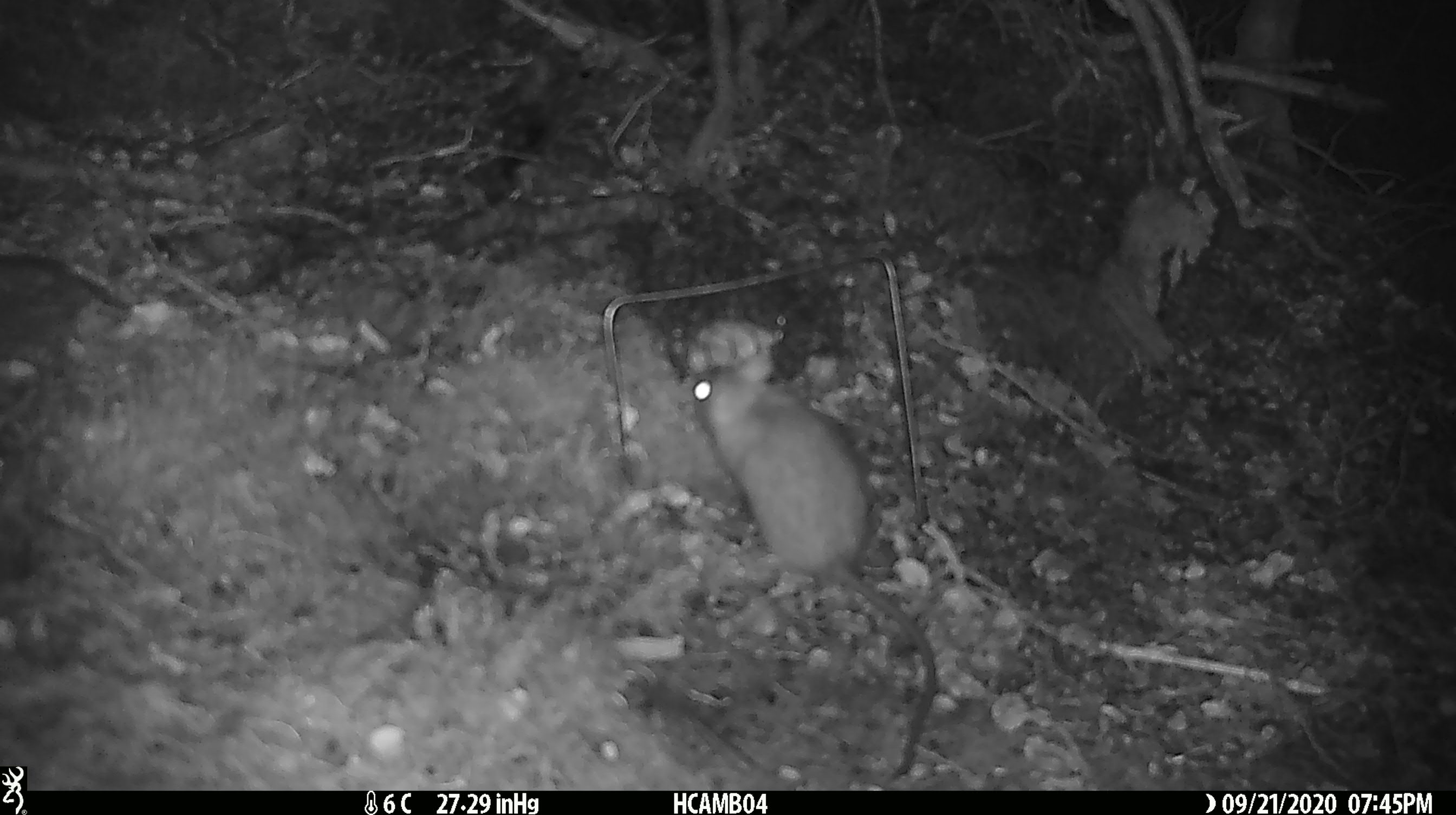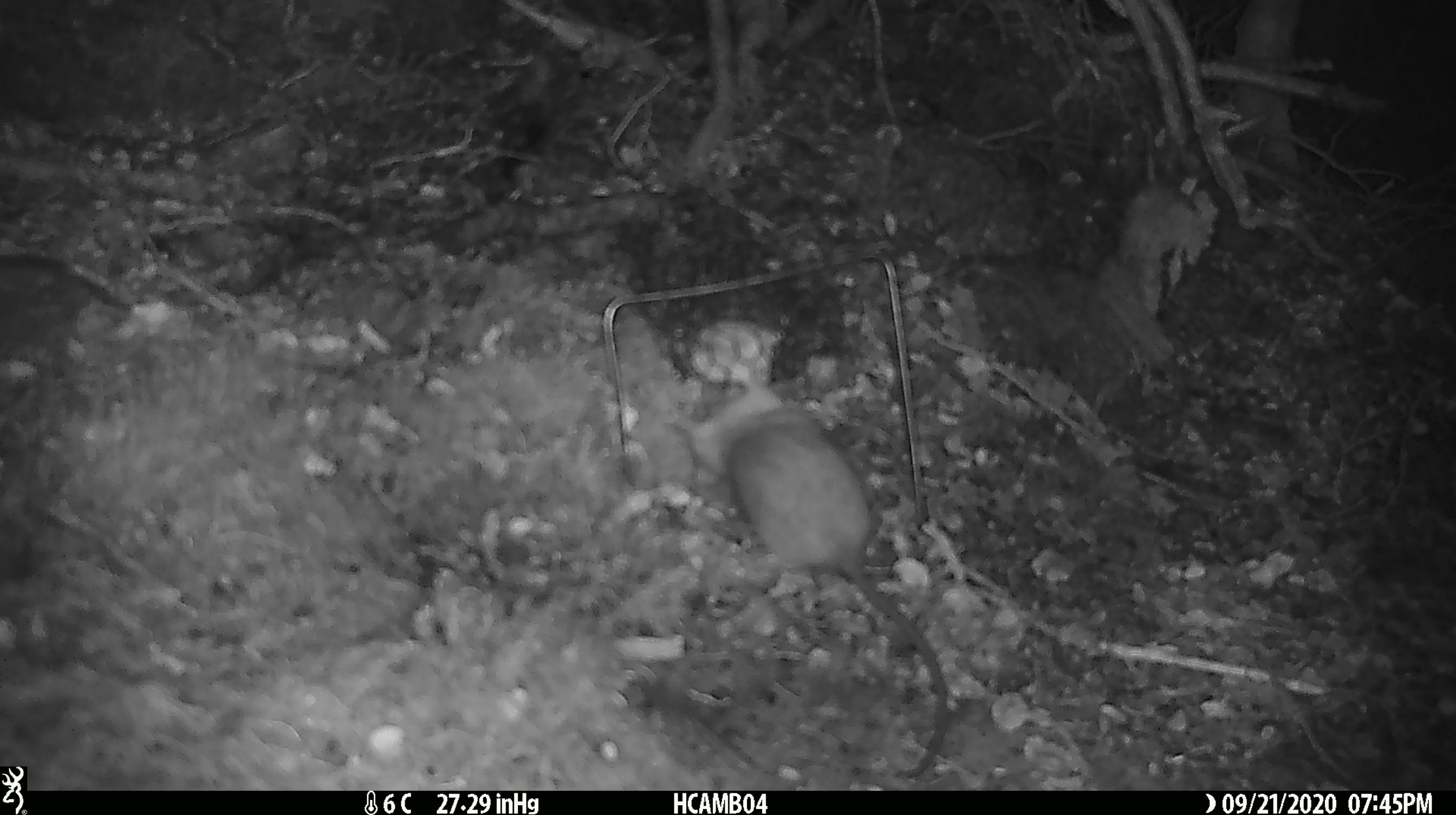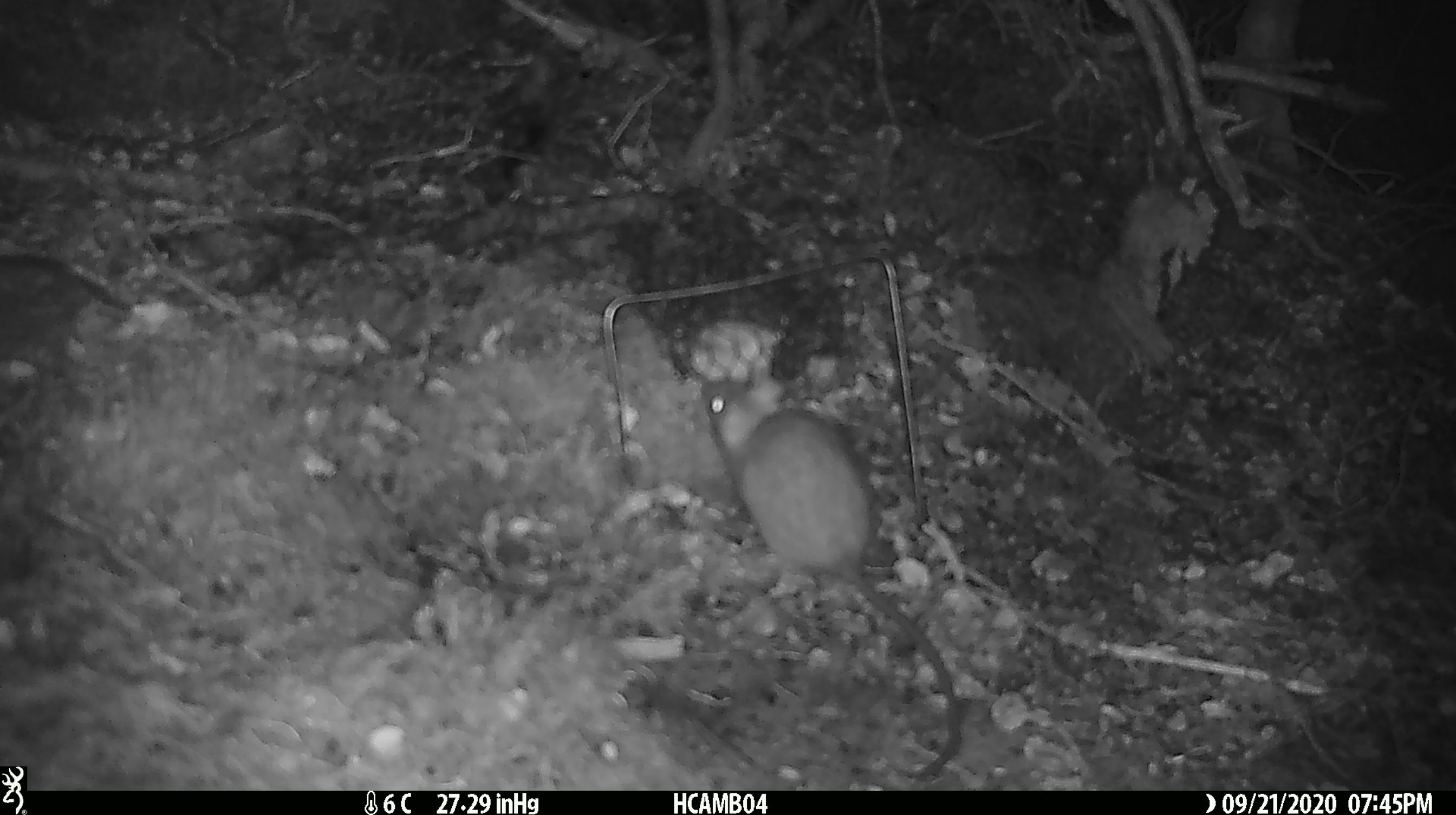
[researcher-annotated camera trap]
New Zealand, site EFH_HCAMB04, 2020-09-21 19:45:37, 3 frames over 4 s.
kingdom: Animalia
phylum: Chordata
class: Mammalia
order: Rodentia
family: Muridae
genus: Rattus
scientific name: Rattus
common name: rat